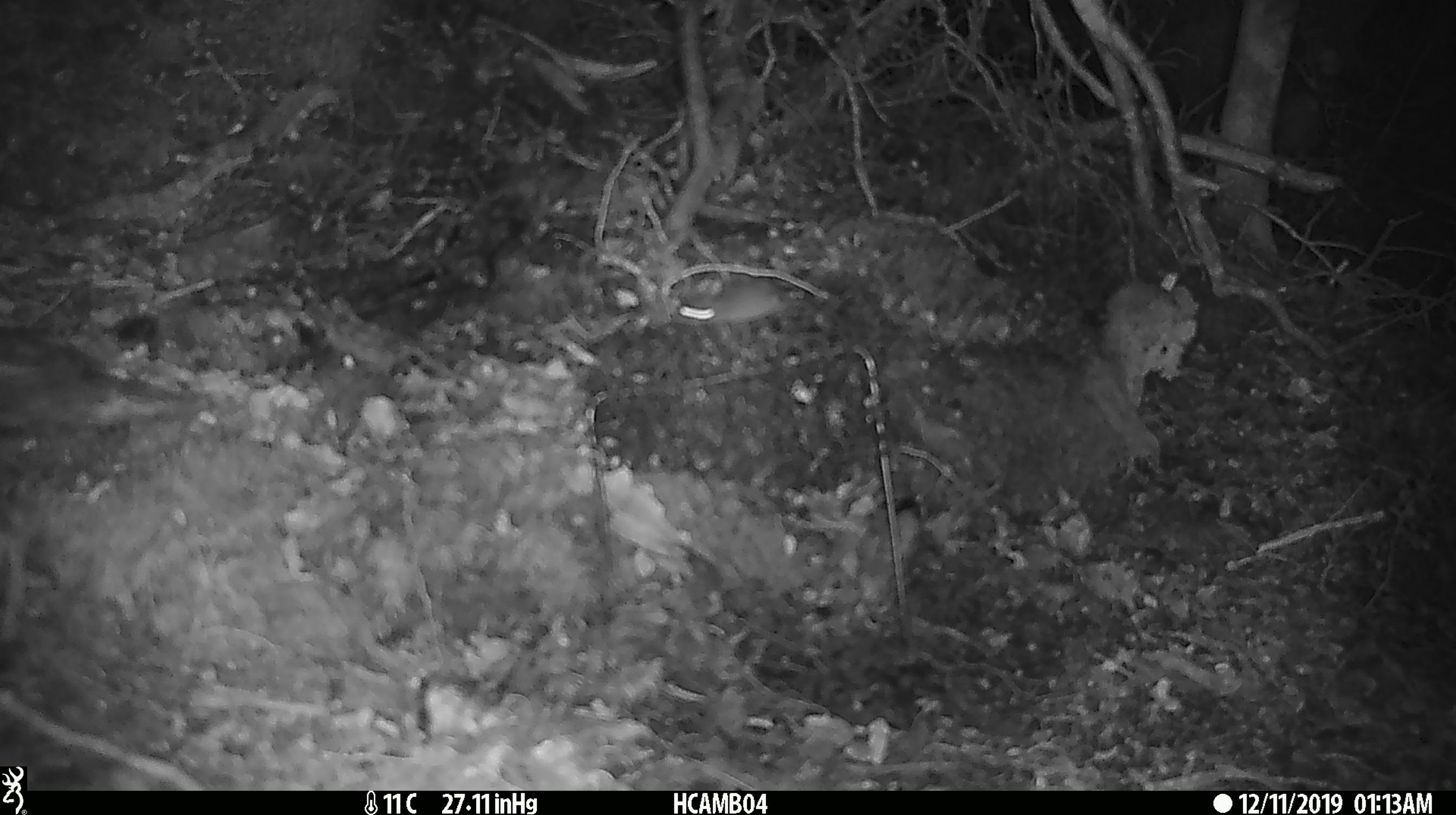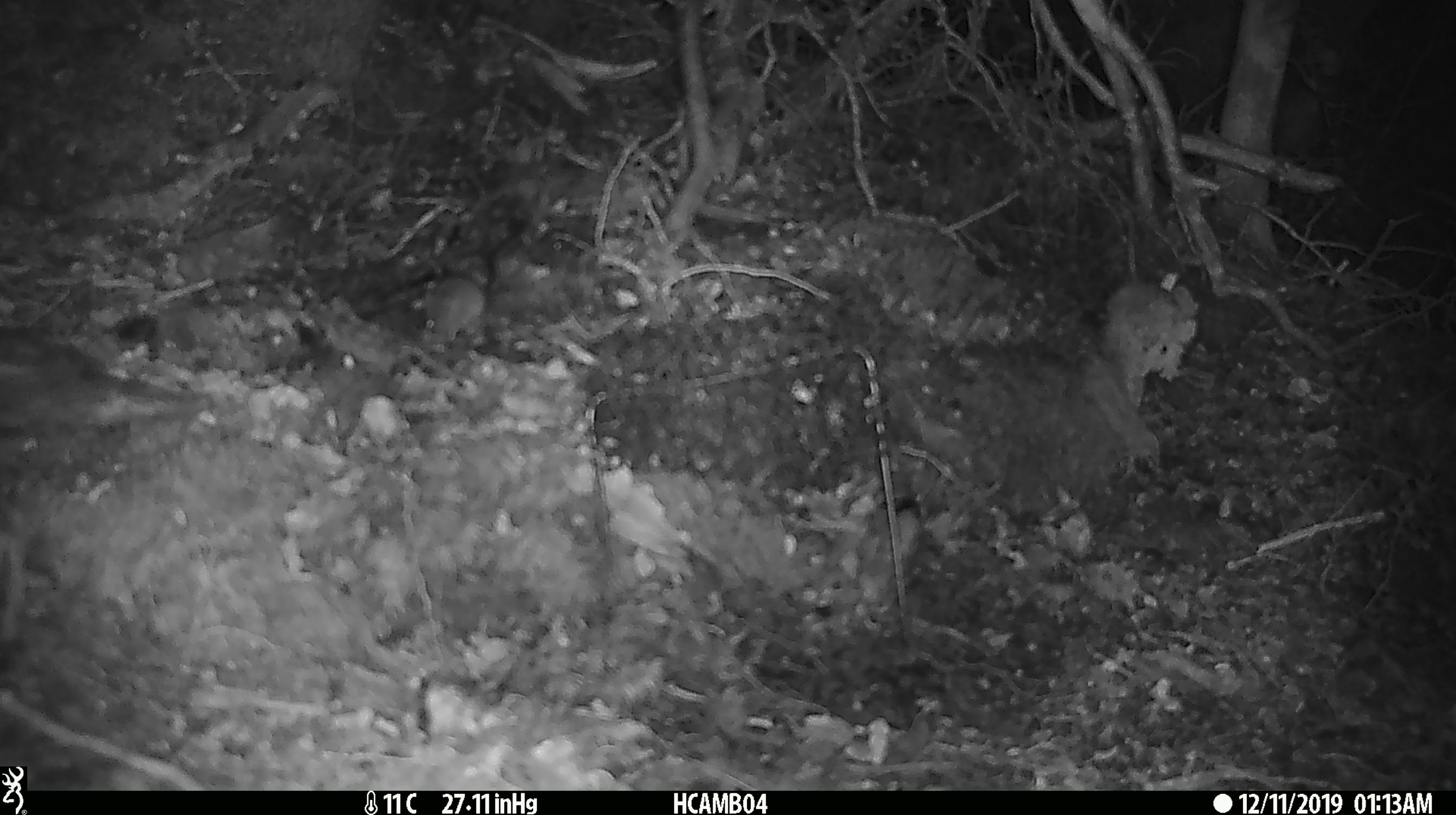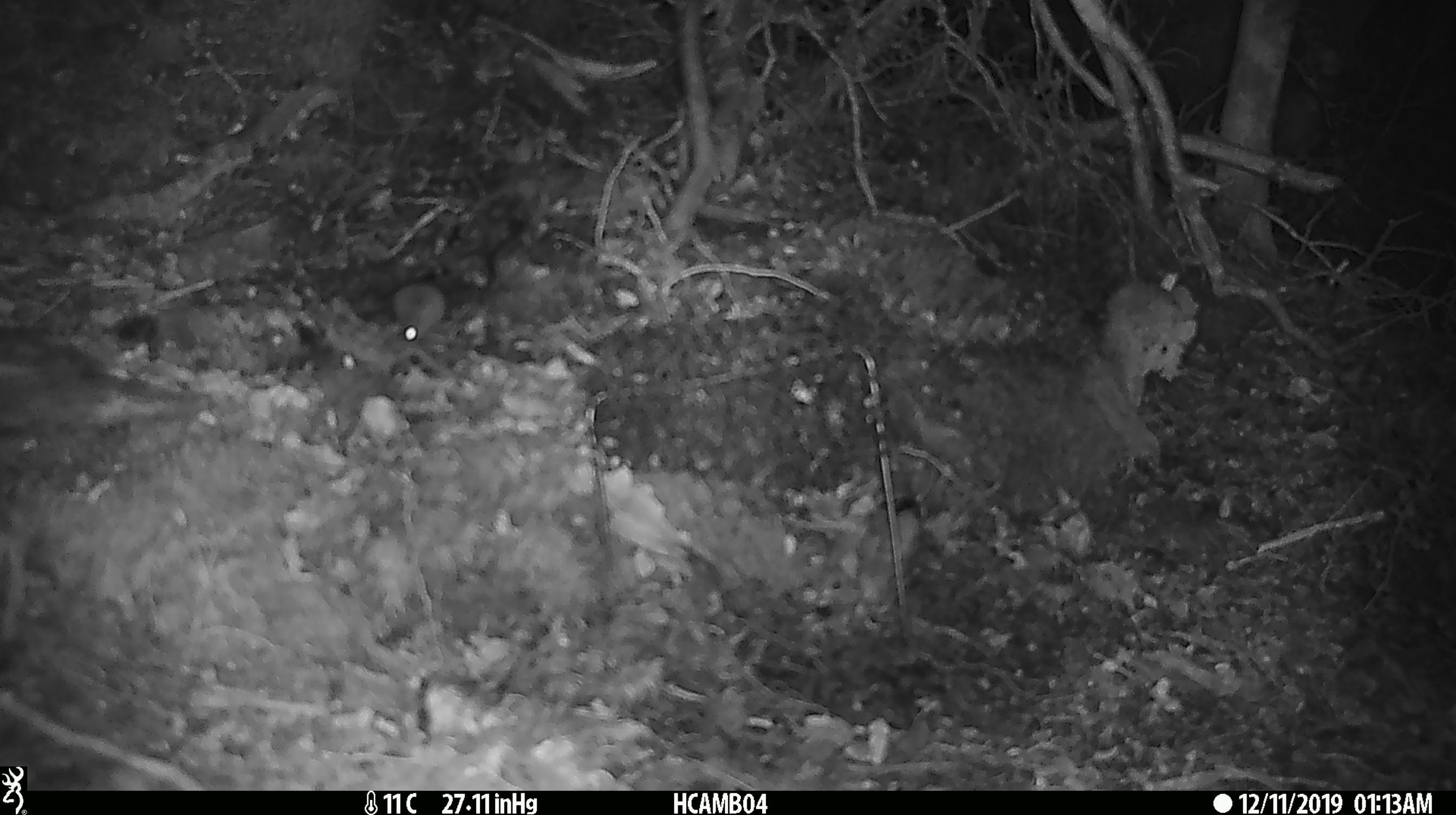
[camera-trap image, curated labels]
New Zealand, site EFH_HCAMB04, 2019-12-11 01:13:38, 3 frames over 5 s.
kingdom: Animalia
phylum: Chordata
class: Mammalia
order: Rodentia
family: Muridae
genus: Mus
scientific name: Mus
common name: mouse